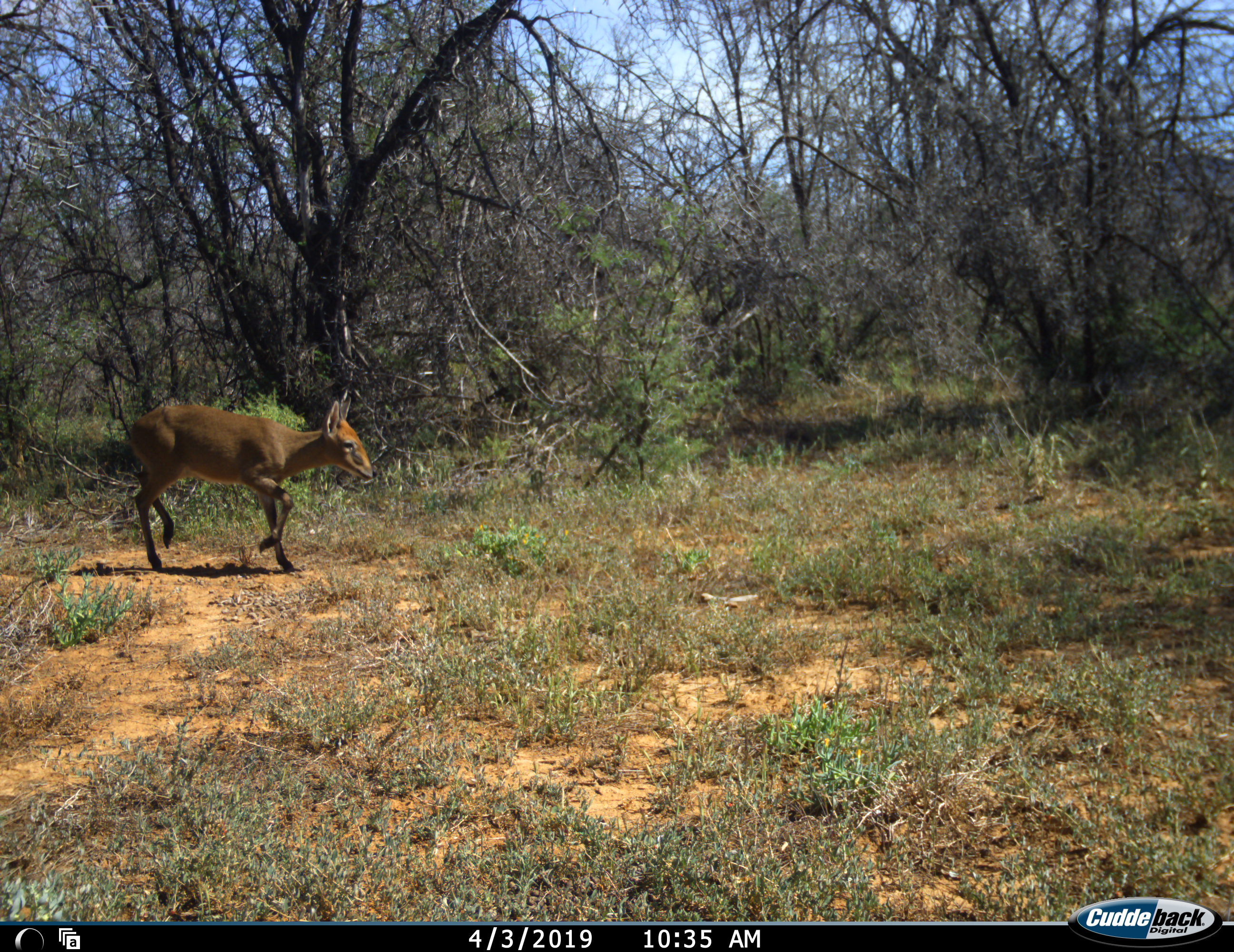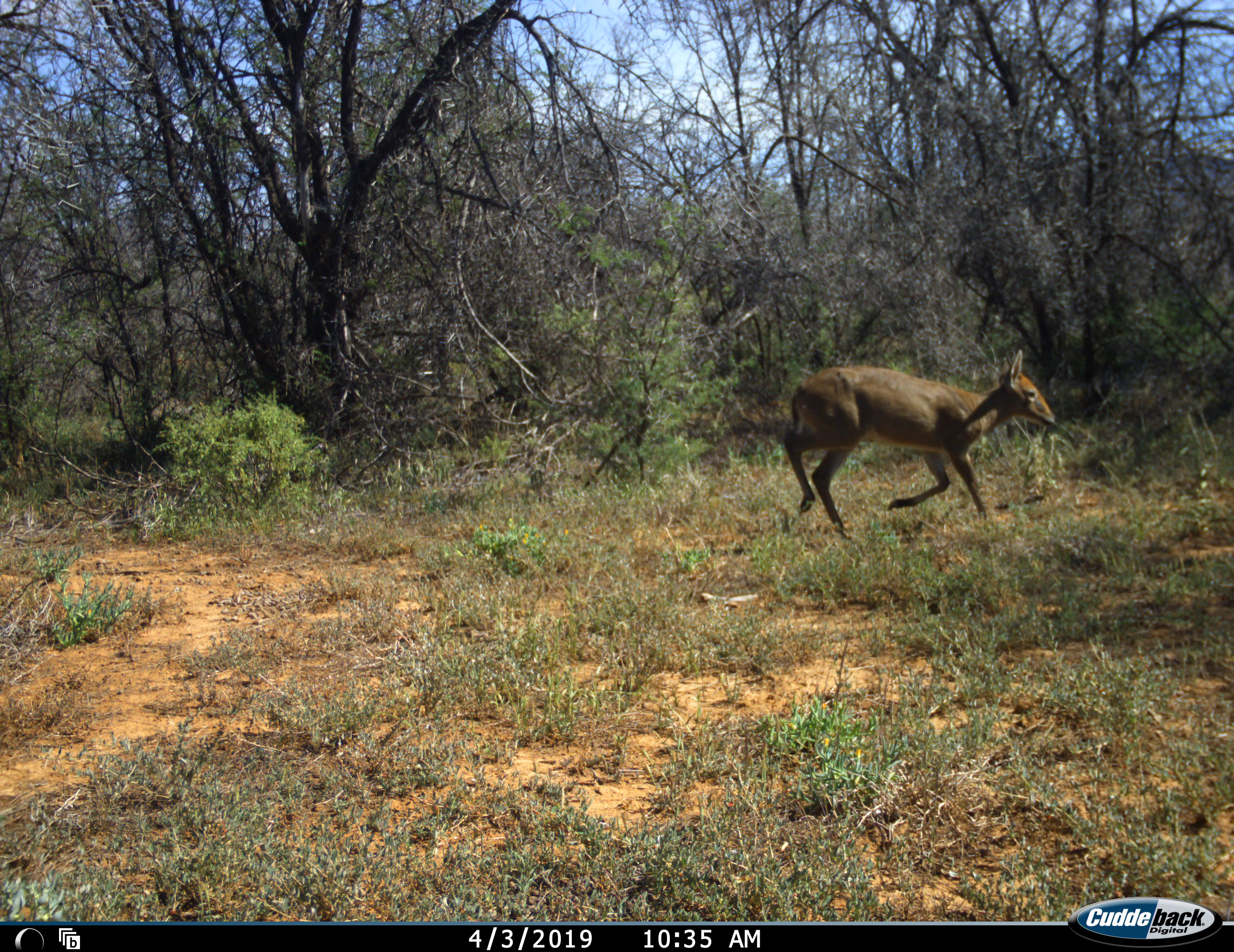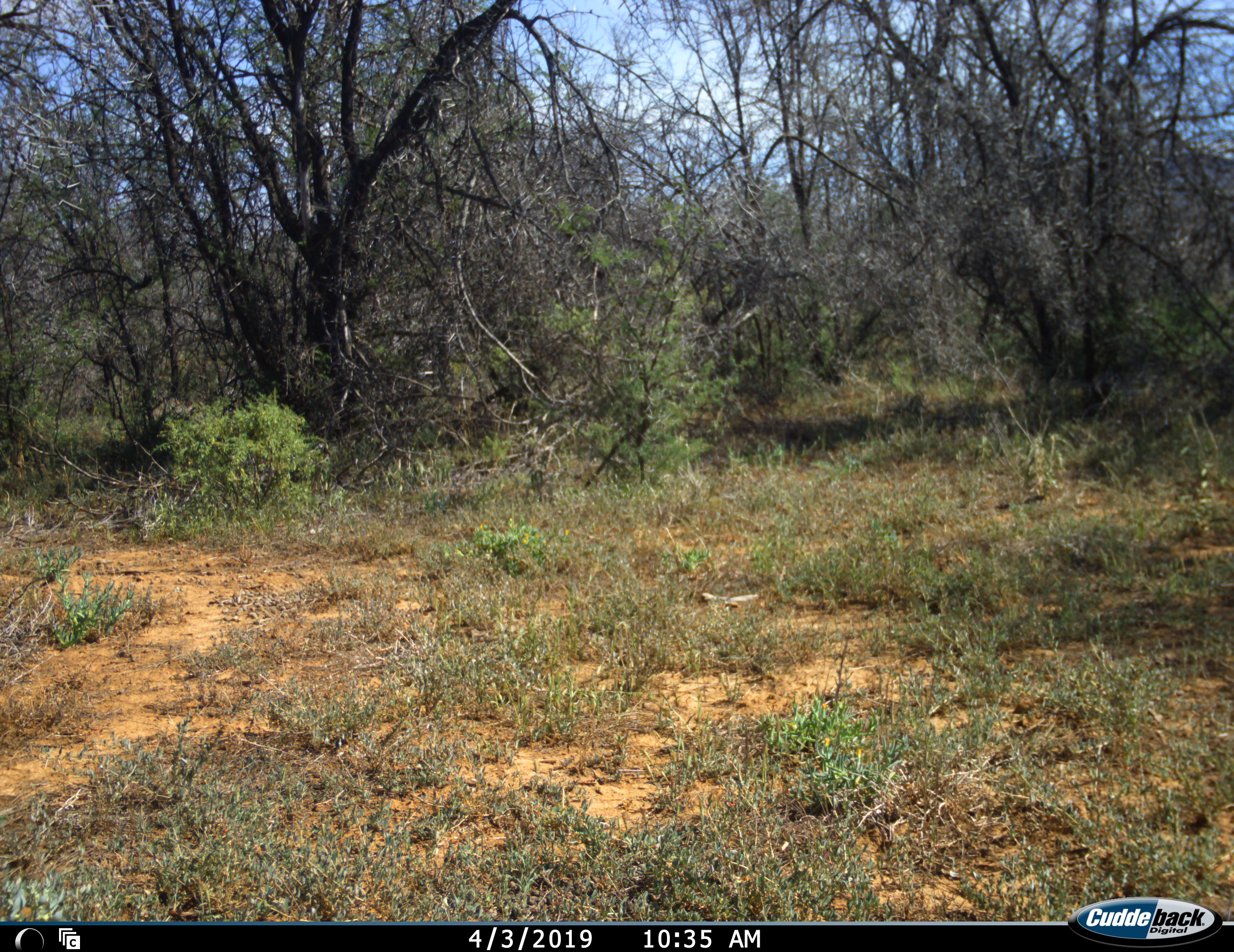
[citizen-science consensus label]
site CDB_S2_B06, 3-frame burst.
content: unidentified animal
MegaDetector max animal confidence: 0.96